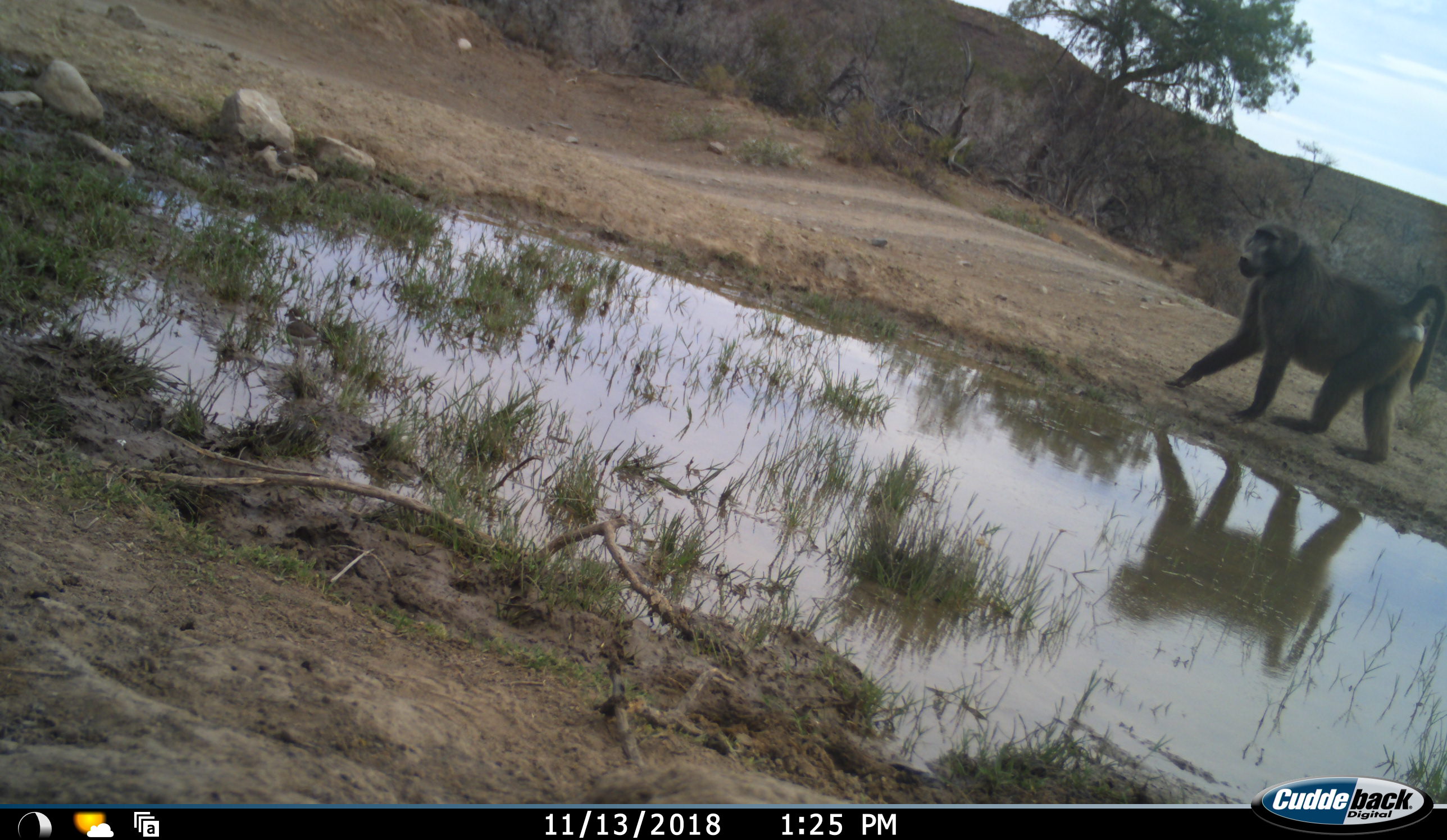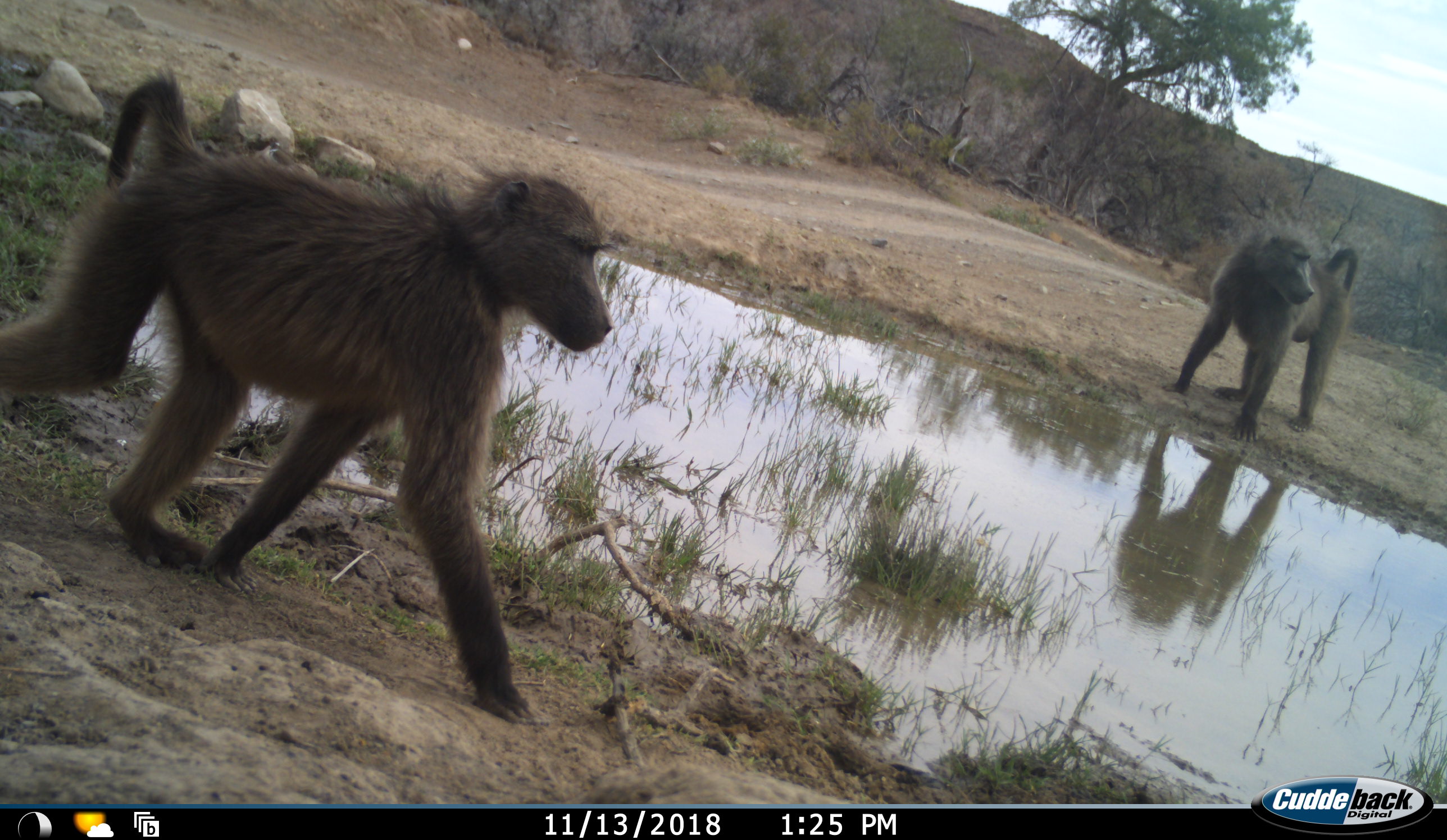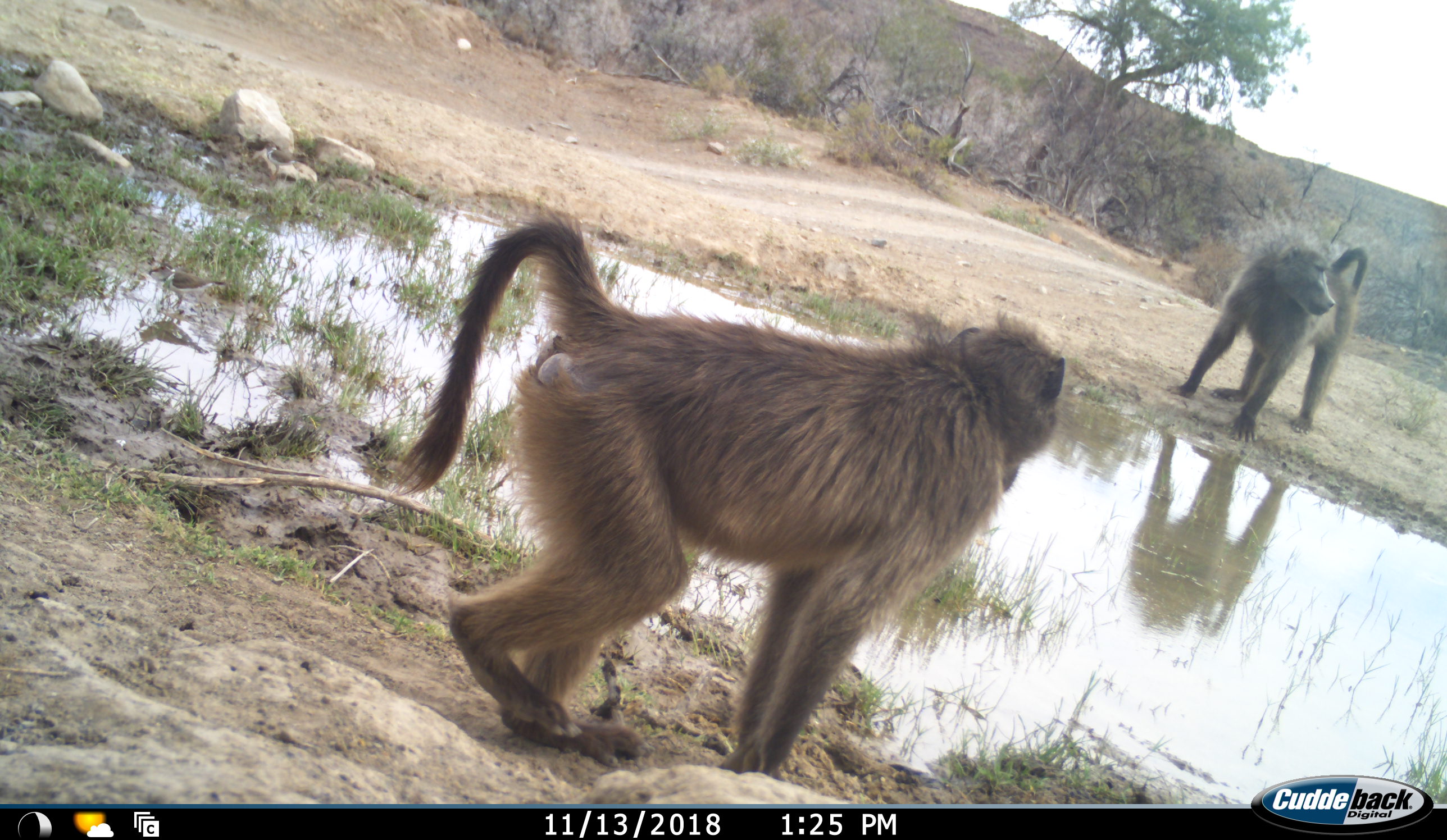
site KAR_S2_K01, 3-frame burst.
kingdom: Animalia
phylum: Chordata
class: Mammalia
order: Primates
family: Cercopithecidae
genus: Papio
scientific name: Papio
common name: baboon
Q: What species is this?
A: Baboon (Papio).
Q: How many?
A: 2.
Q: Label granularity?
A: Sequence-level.